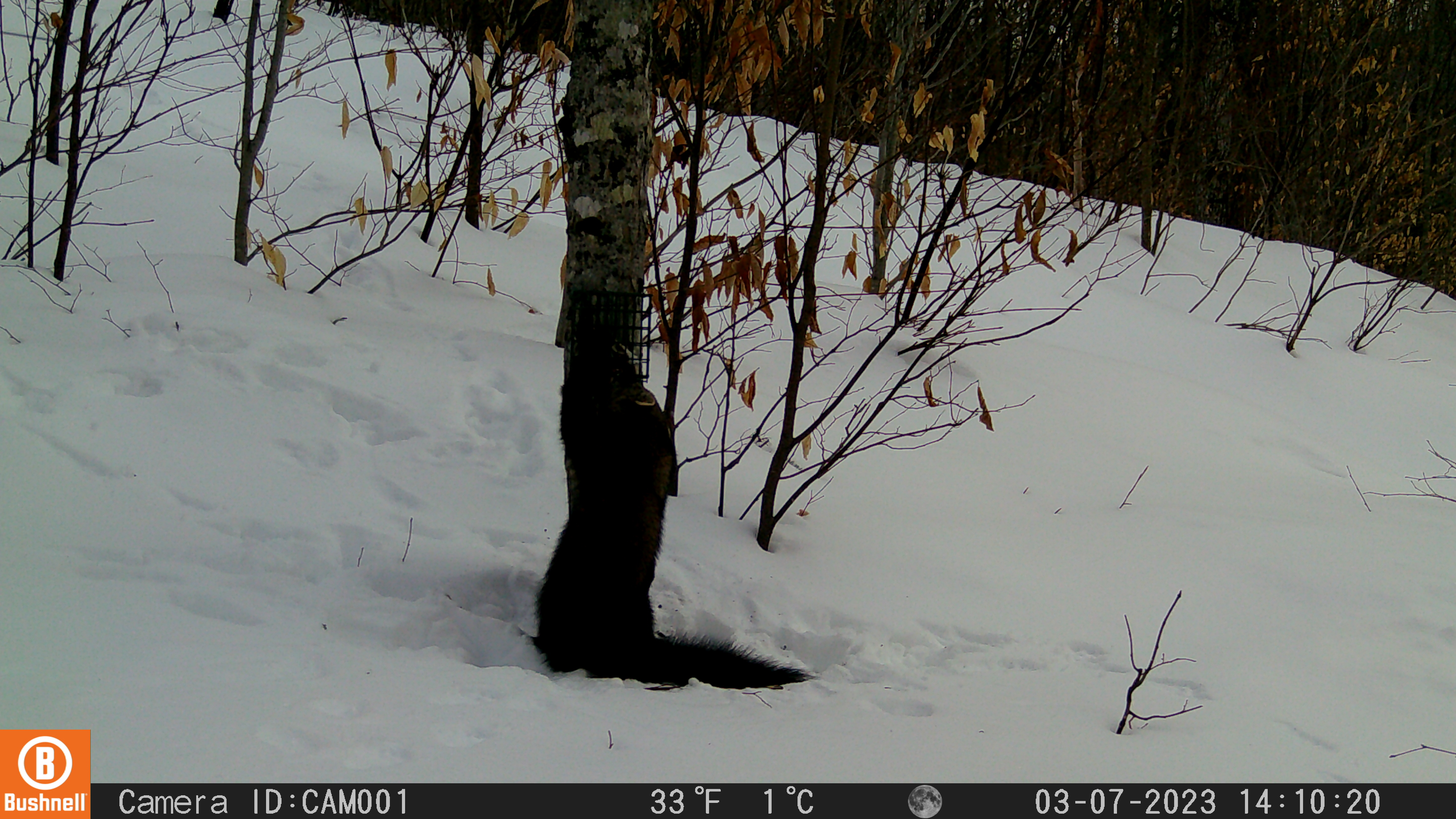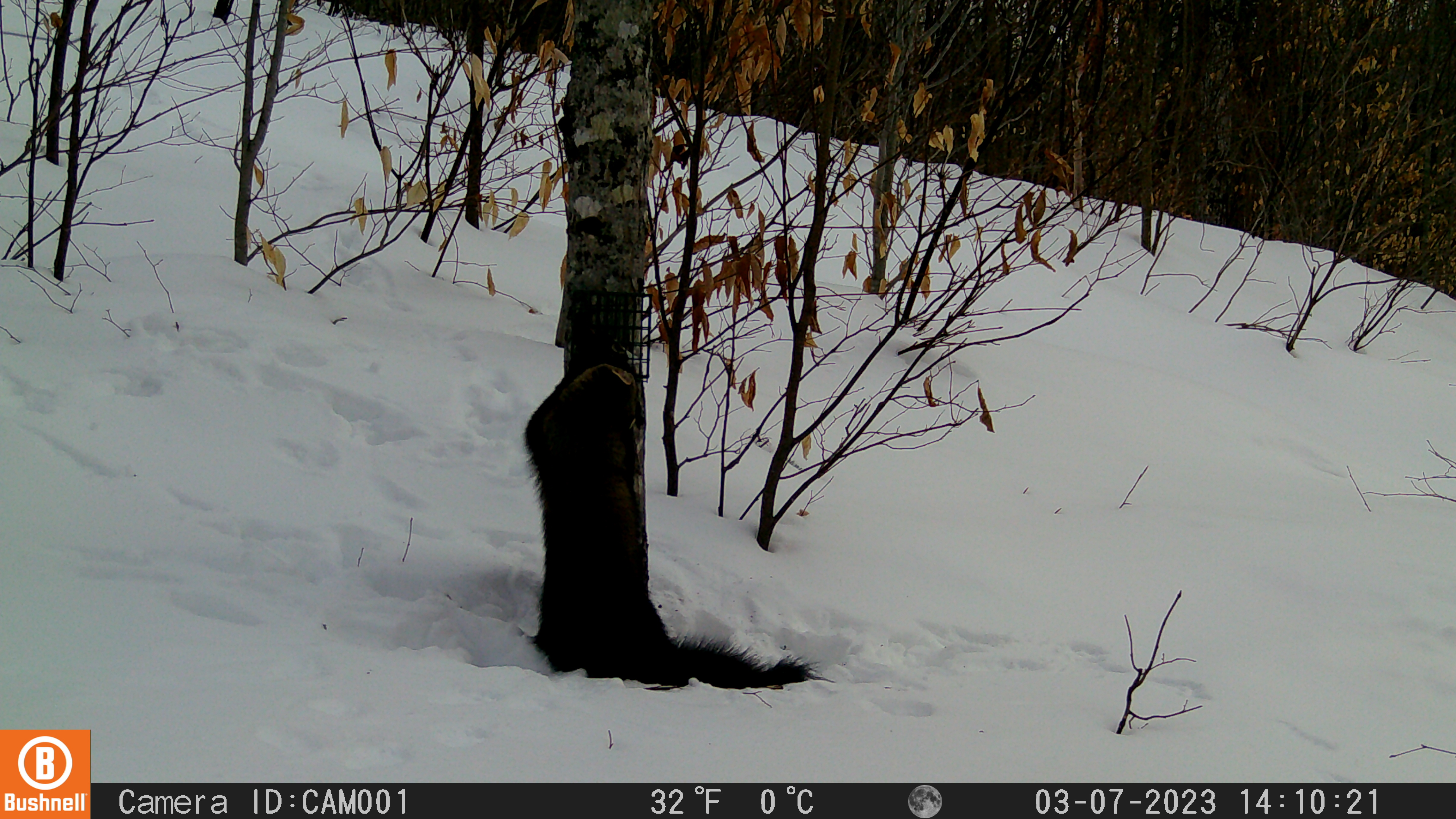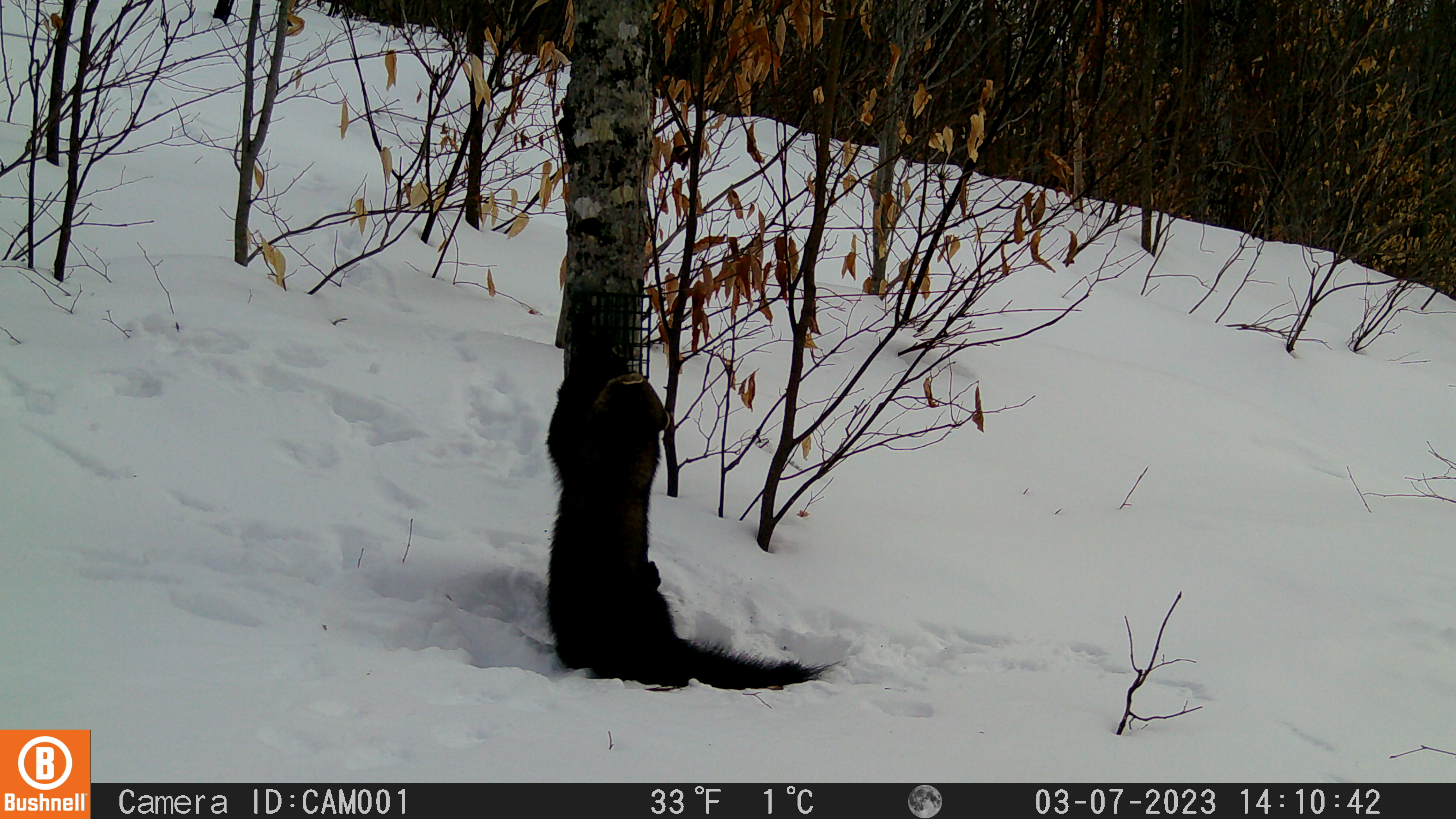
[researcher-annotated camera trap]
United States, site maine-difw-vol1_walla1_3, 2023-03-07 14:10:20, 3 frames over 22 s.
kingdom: Animalia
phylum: Chordata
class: Mammalia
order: Carnivora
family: Mustelidae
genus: Pekania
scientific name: Pekania pennanti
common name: fisher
Fisher (Pekania pennanti).